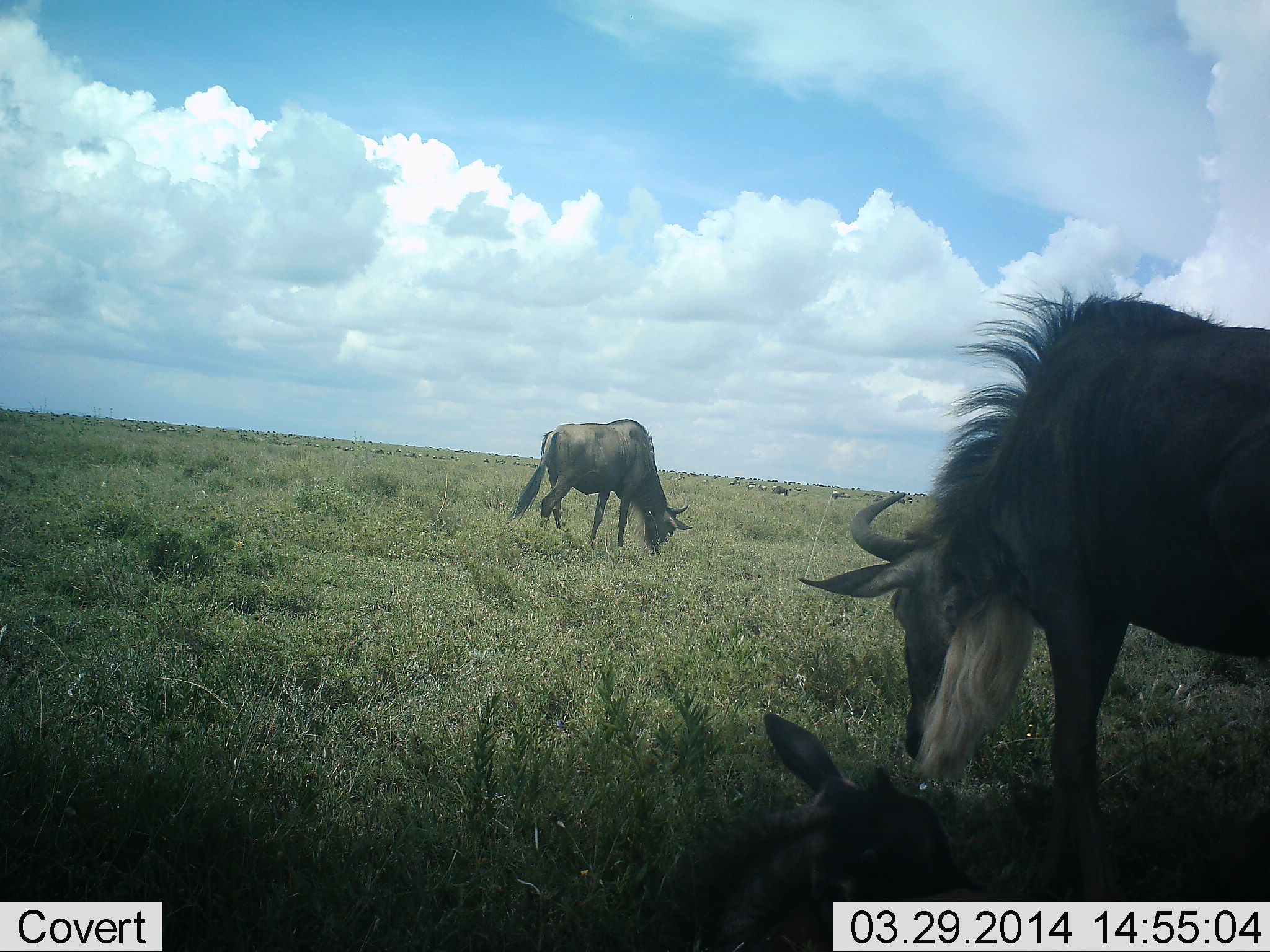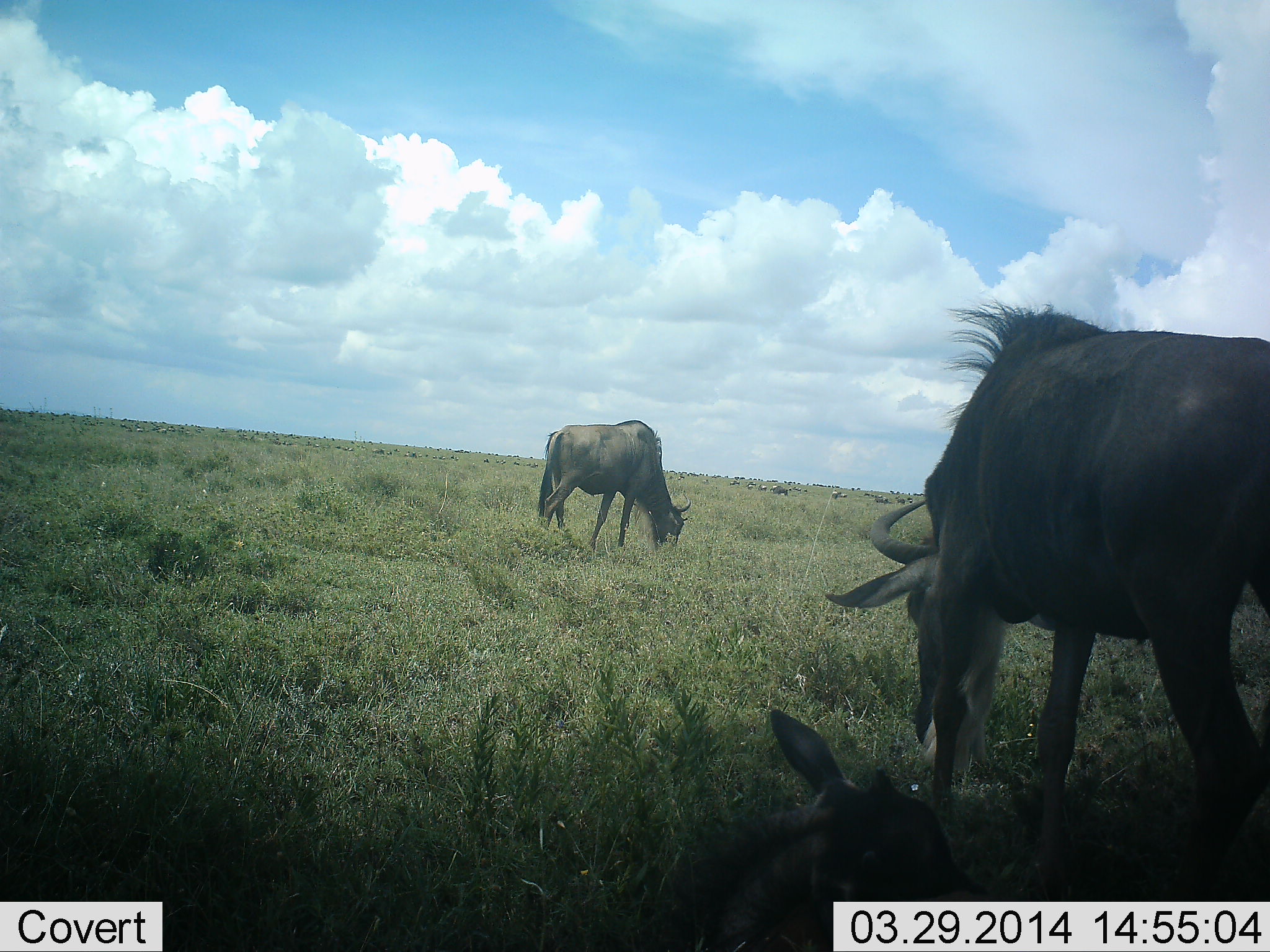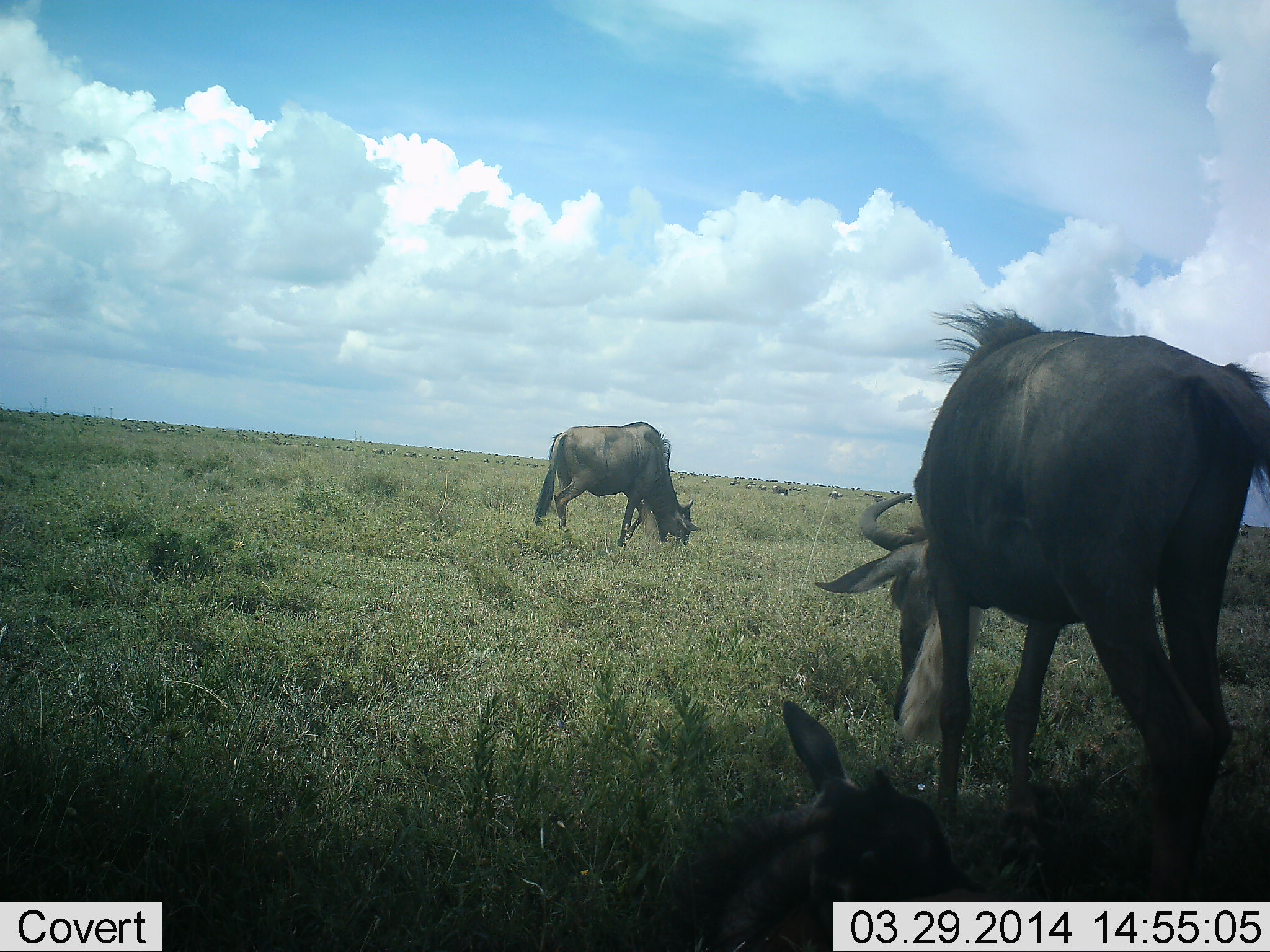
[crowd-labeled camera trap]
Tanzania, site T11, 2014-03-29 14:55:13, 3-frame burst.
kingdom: Animalia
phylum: Chordata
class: Mammalia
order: Artiodactyla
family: Bovidae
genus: Connochaetes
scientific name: Connochaetes taurinus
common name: blue wildebeest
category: wildebeest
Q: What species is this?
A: Wildebeest (blue wildebeest) (Connochaetes taurinus).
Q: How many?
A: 3.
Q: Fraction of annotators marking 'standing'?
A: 20%.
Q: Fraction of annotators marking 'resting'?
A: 70%.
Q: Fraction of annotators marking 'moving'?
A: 20%.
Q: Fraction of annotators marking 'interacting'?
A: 0%.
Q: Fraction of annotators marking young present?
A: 30%.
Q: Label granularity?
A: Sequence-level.